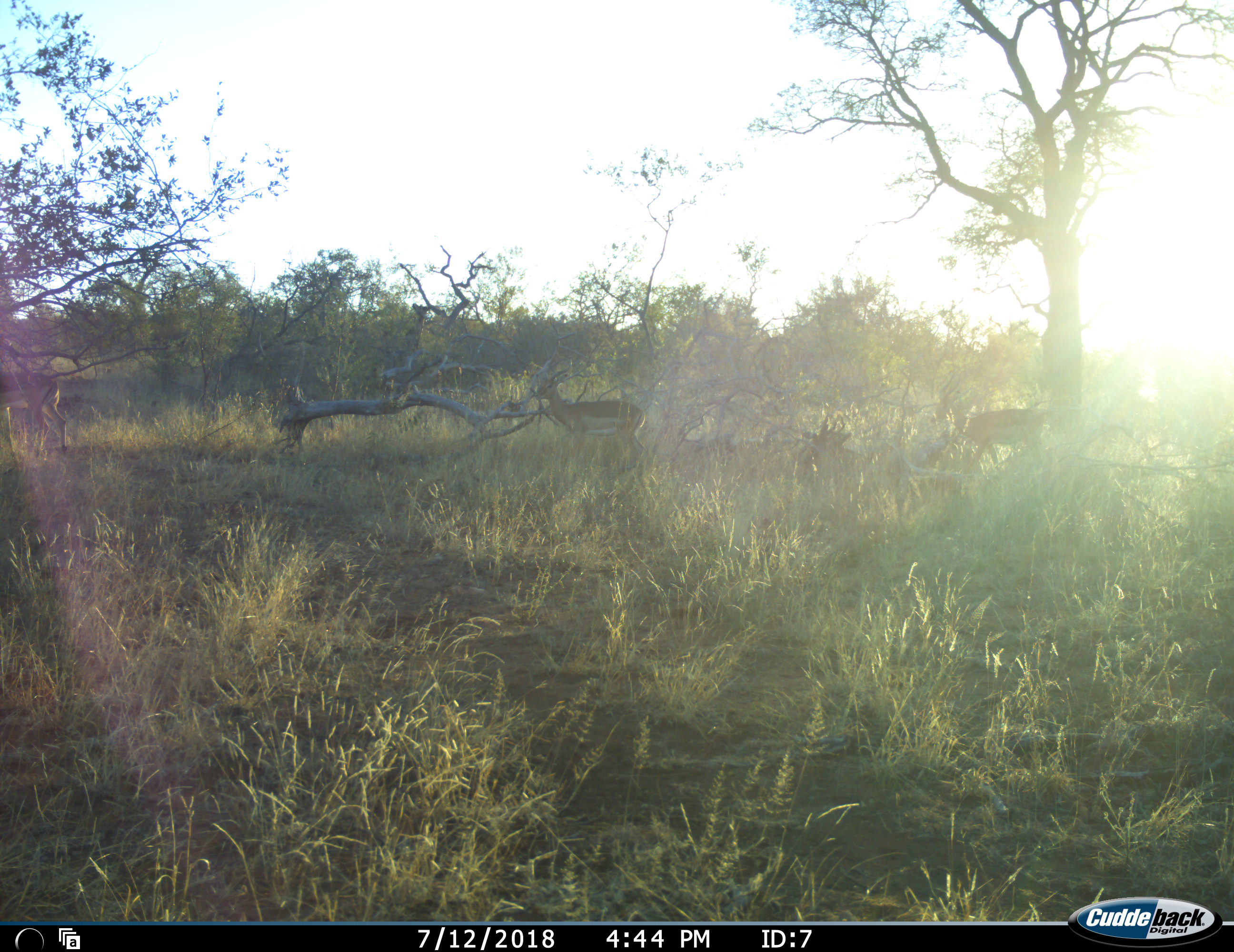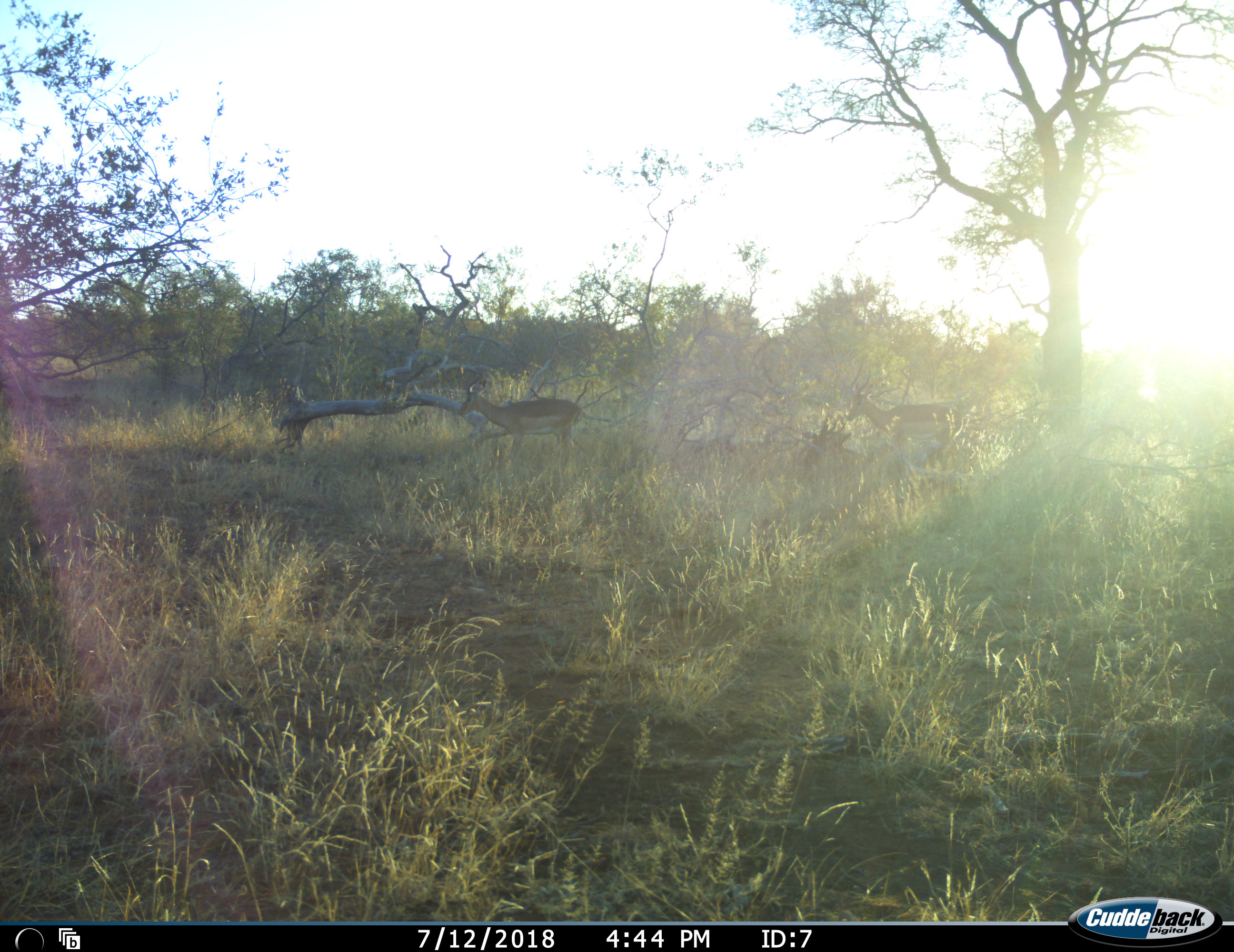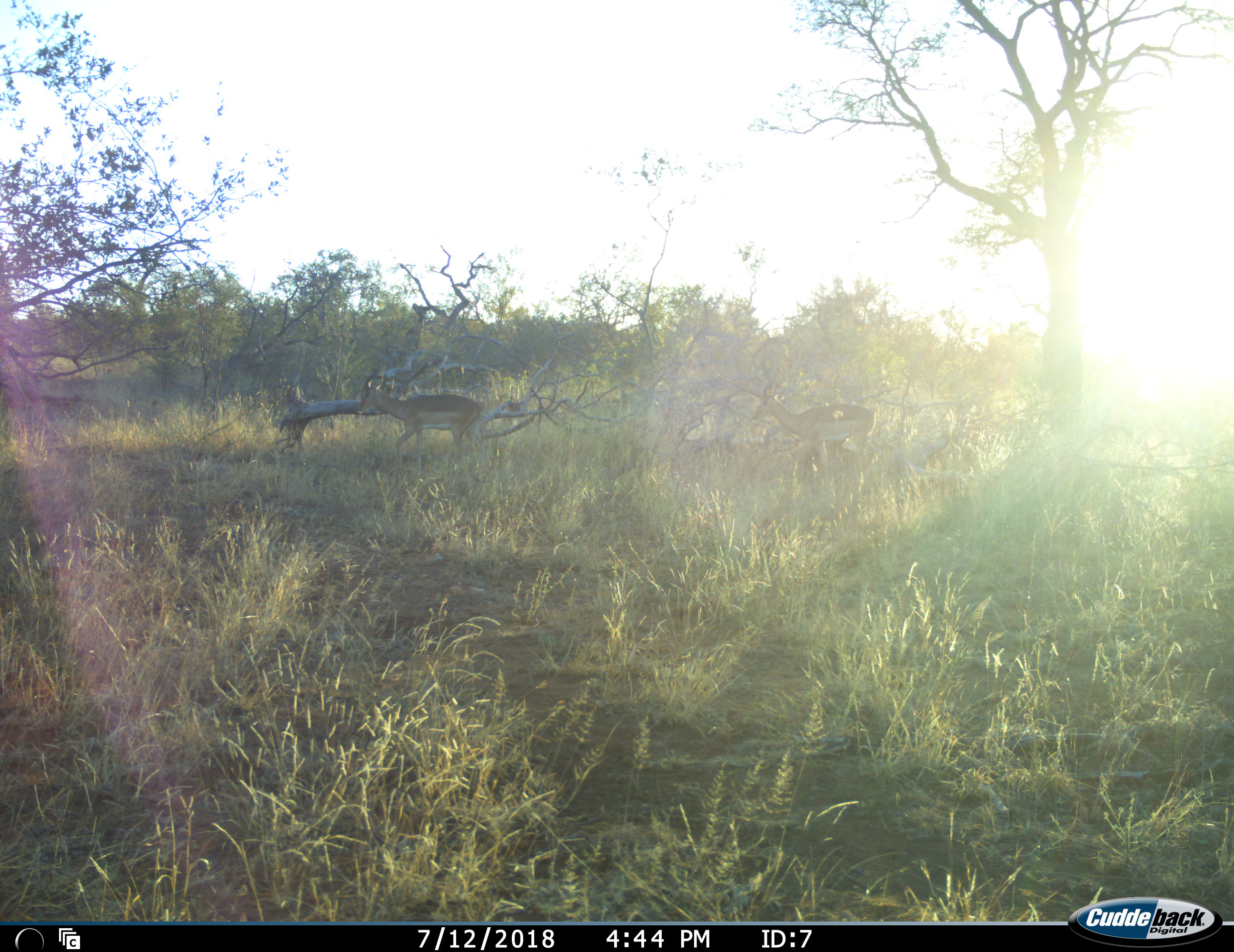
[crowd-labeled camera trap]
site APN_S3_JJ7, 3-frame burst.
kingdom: Animalia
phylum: Chordata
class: Mammalia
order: Artiodactyla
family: Bovidae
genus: Aepyceros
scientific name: Aepyceros melampus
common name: impala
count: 3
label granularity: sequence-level